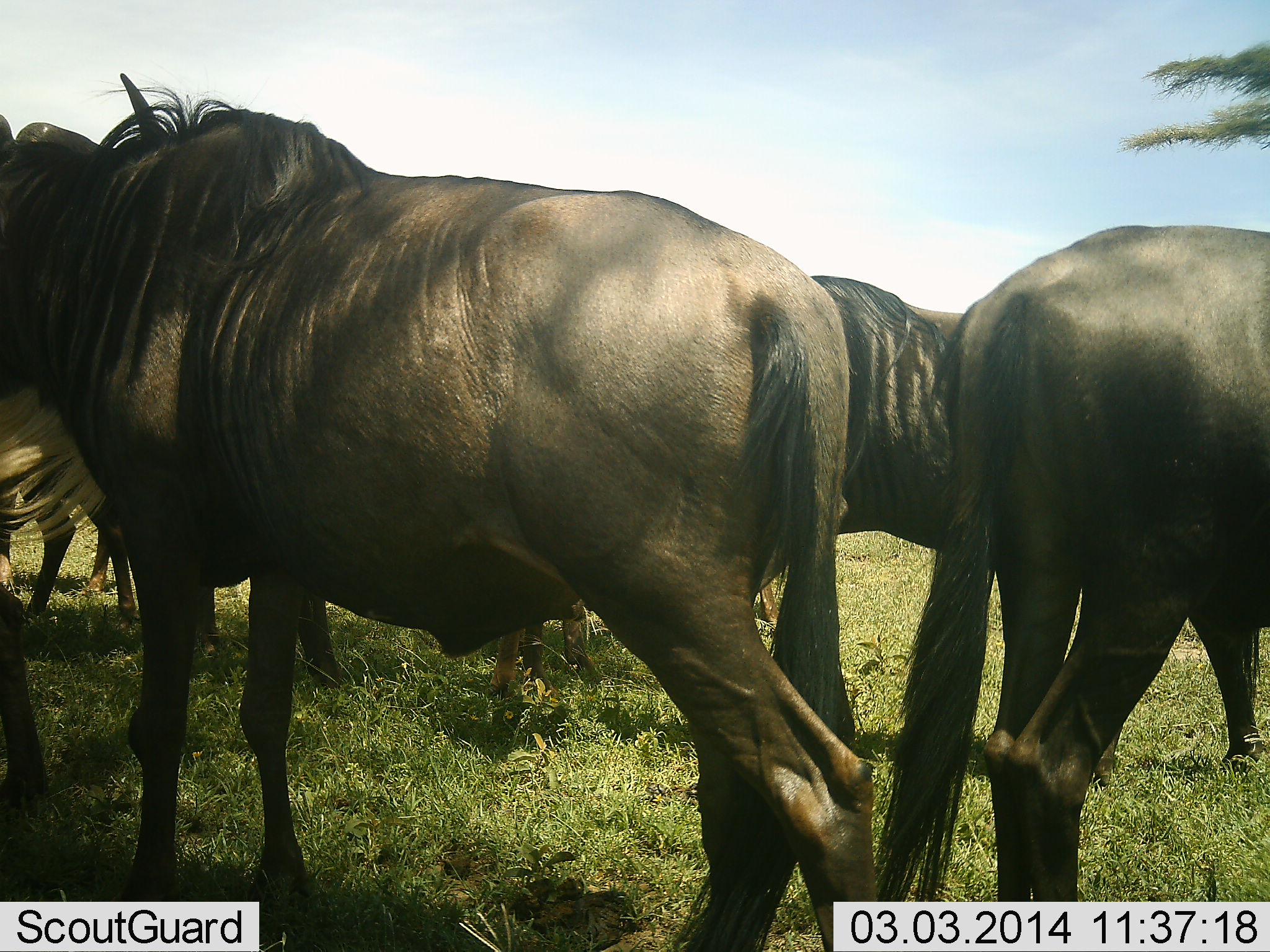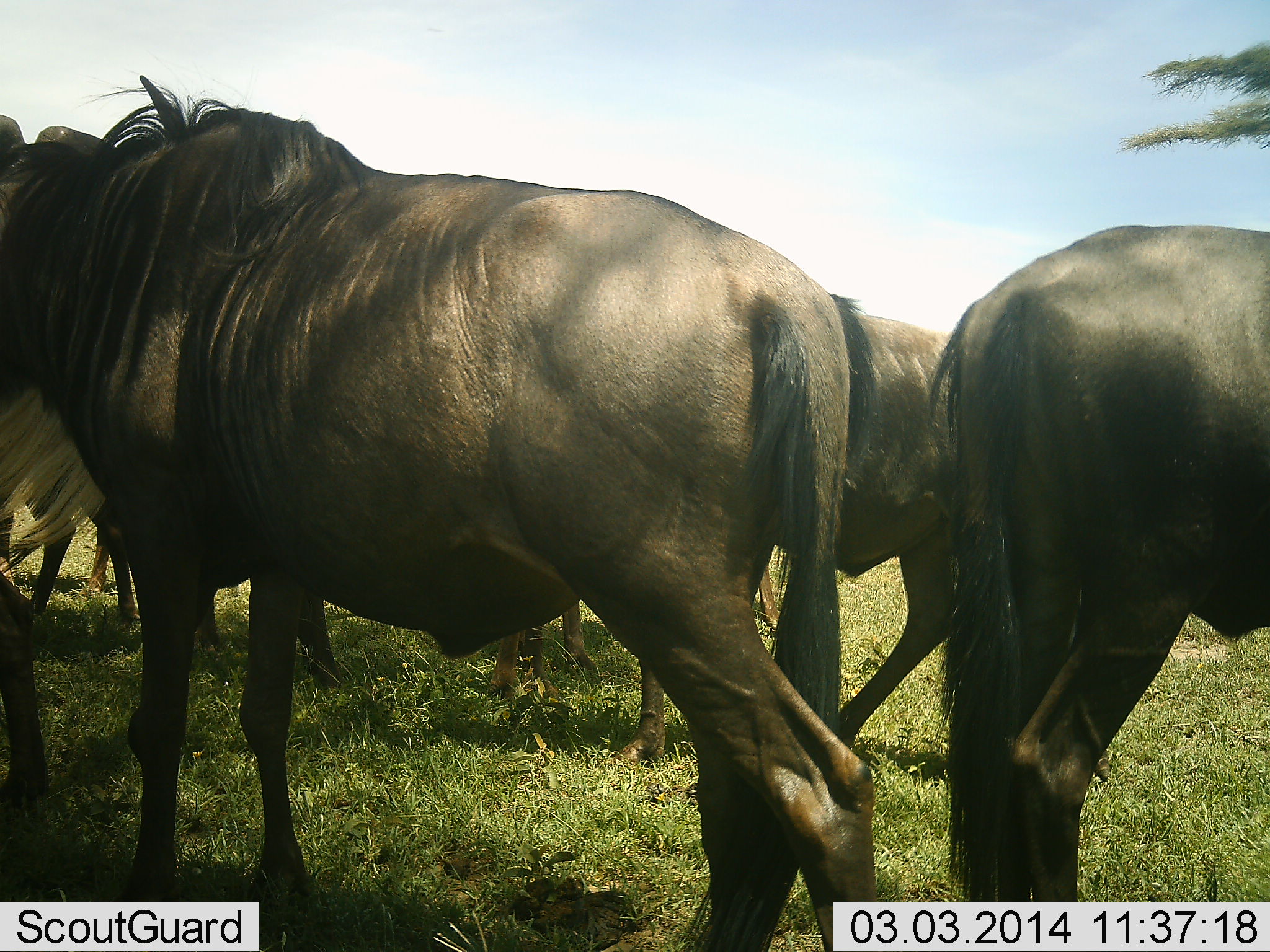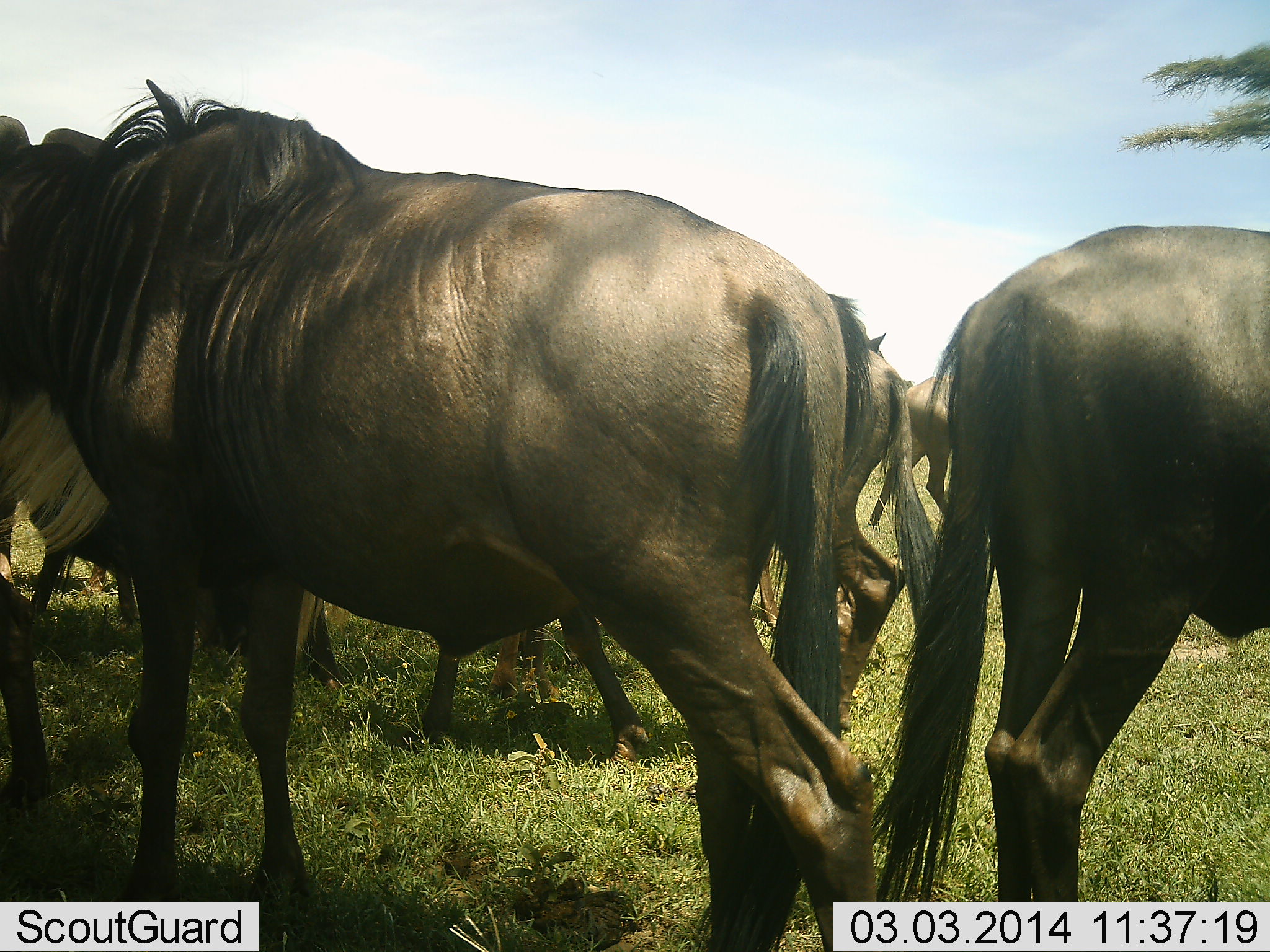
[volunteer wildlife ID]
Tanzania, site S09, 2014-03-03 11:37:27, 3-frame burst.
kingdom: Animalia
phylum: Chordata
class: Mammalia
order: Artiodactyla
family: Bovidae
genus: Connochaetes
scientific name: Connochaetes taurinus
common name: blue wildebeest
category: wildebeest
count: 6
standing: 70%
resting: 0%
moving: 40%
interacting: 0%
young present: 0%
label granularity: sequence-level